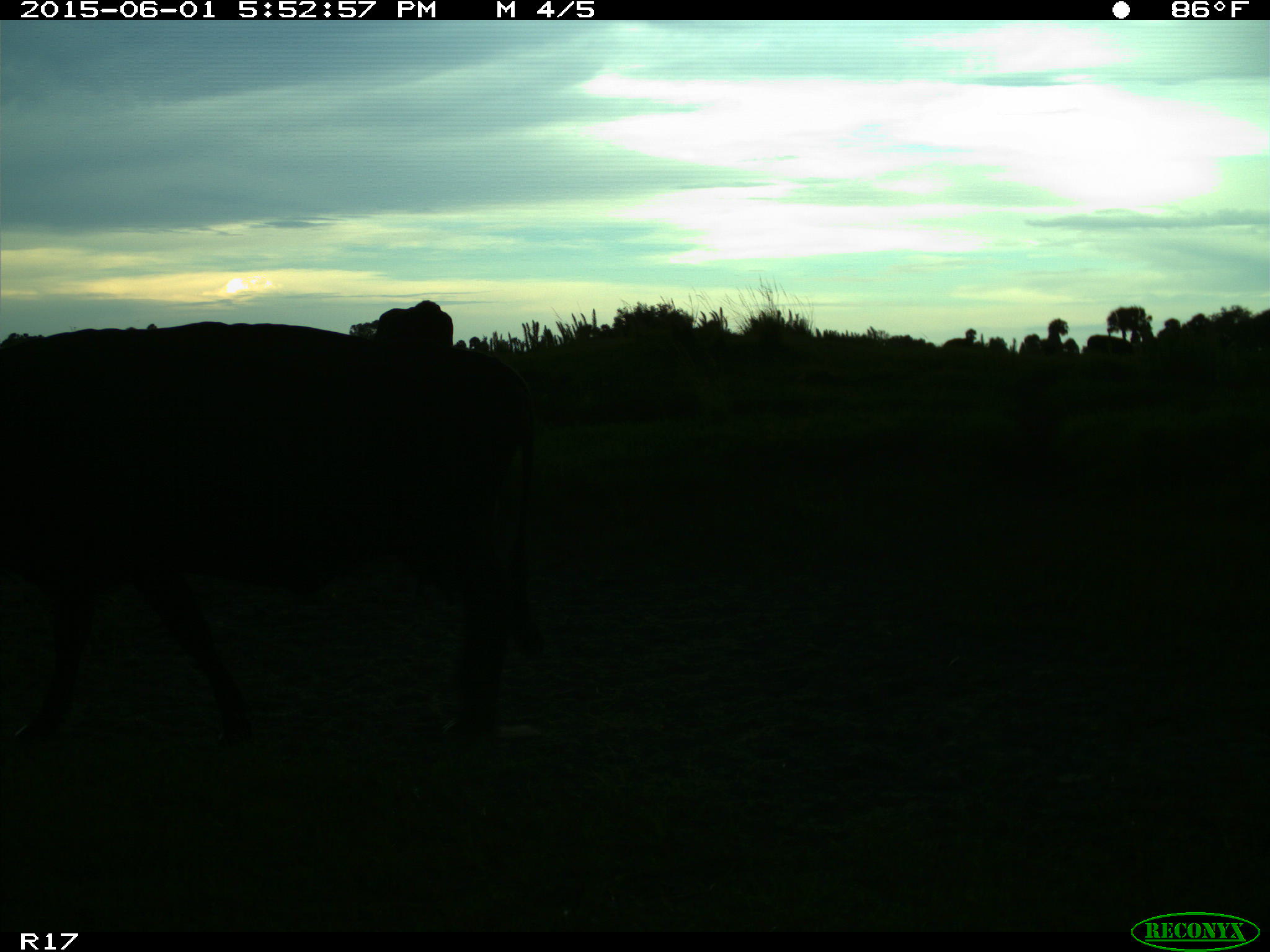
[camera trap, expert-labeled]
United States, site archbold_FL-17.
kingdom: Animalia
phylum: Chordata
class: Mammalia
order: Artiodactyla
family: Bovidae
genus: Bos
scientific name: Bos taurus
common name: domestic cow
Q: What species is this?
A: Bos taurus (domestic cow).